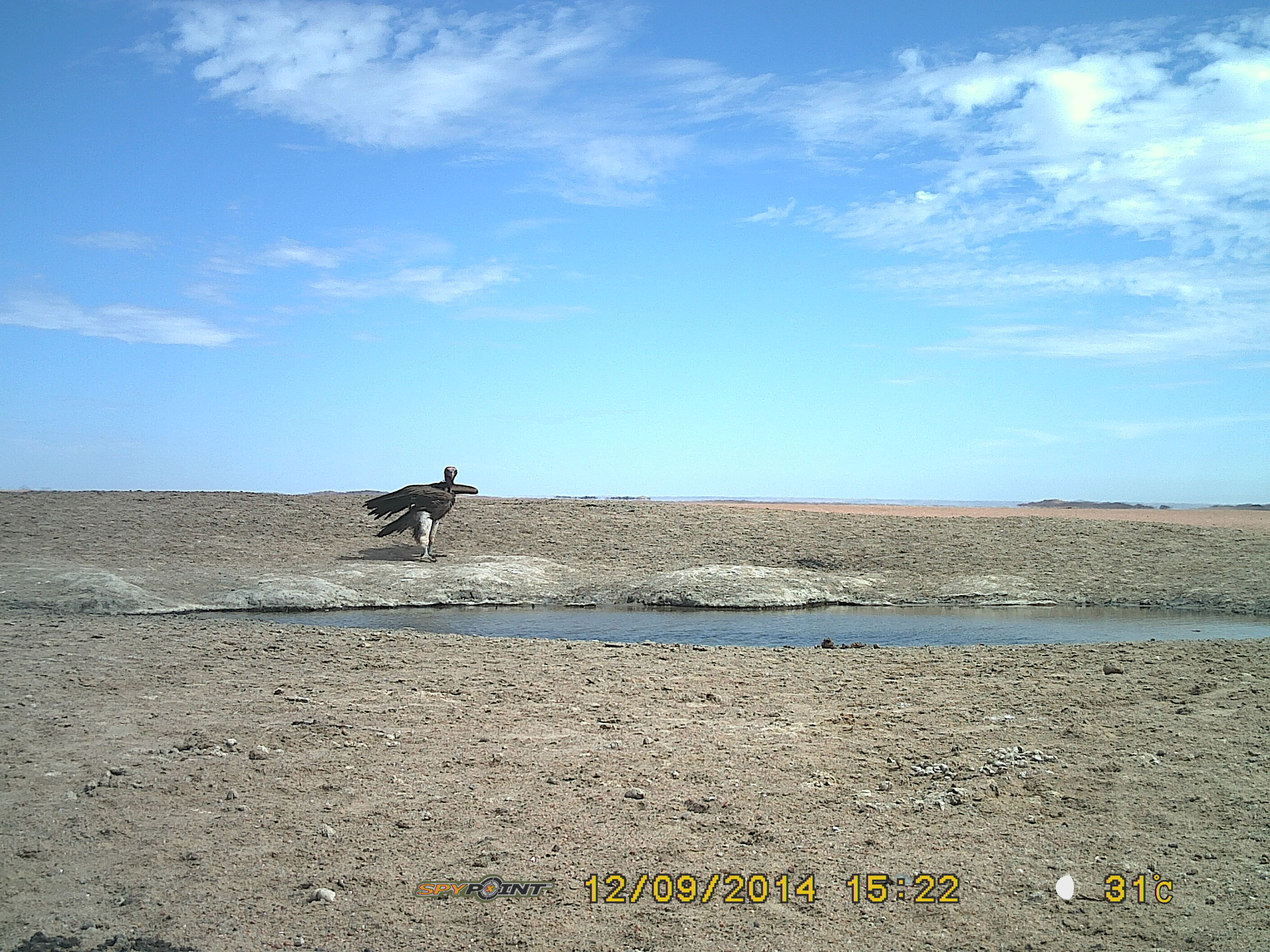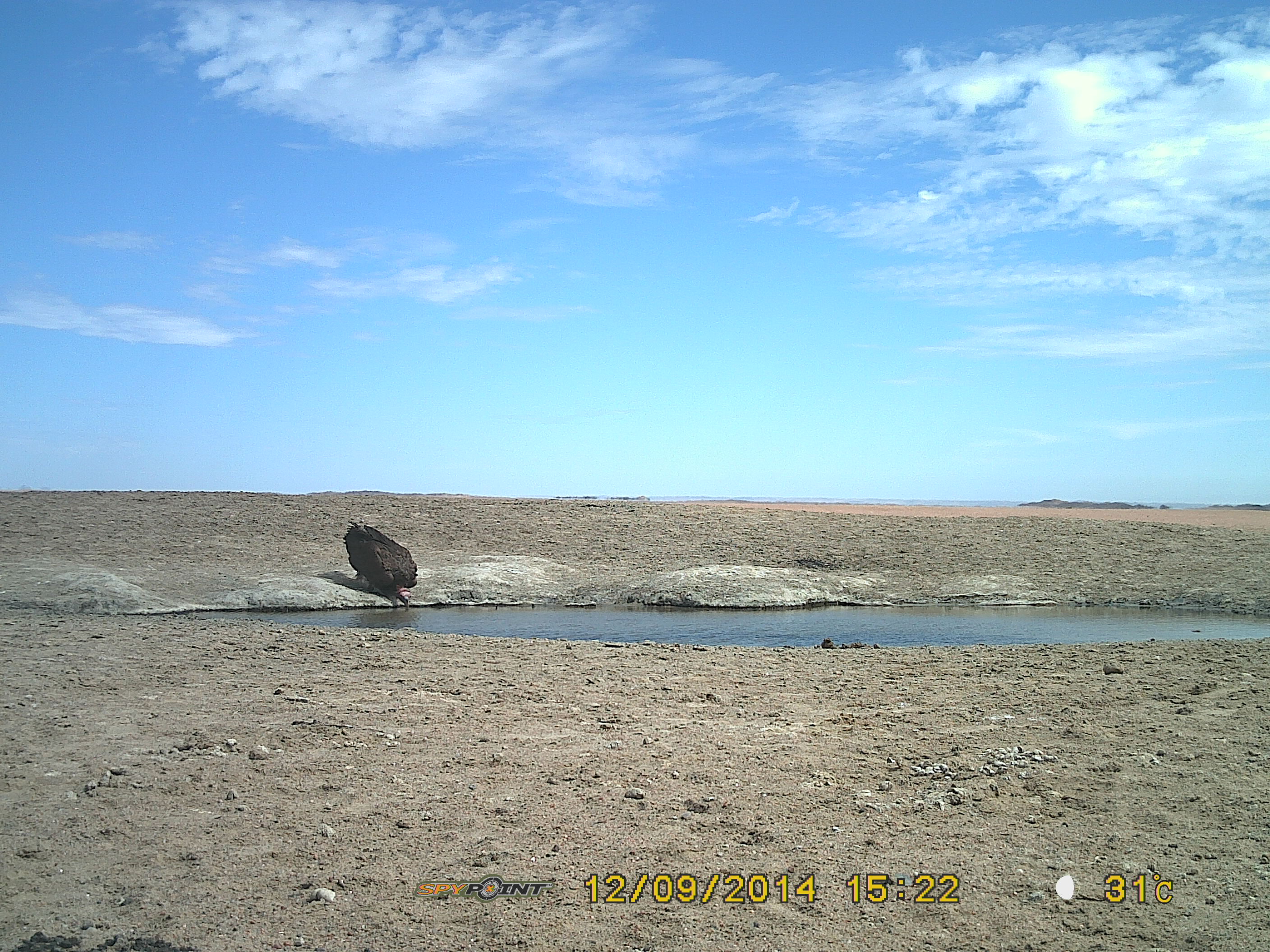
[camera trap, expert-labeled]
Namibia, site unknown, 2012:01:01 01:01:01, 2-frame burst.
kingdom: Animalia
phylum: Chordata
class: Aves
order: Accipitriformes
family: Accipitridae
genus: Torgos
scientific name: Torgos tracheliotos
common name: lappet-faced vulture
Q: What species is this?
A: Torgos tracheliotos (lappet-faced vulture).